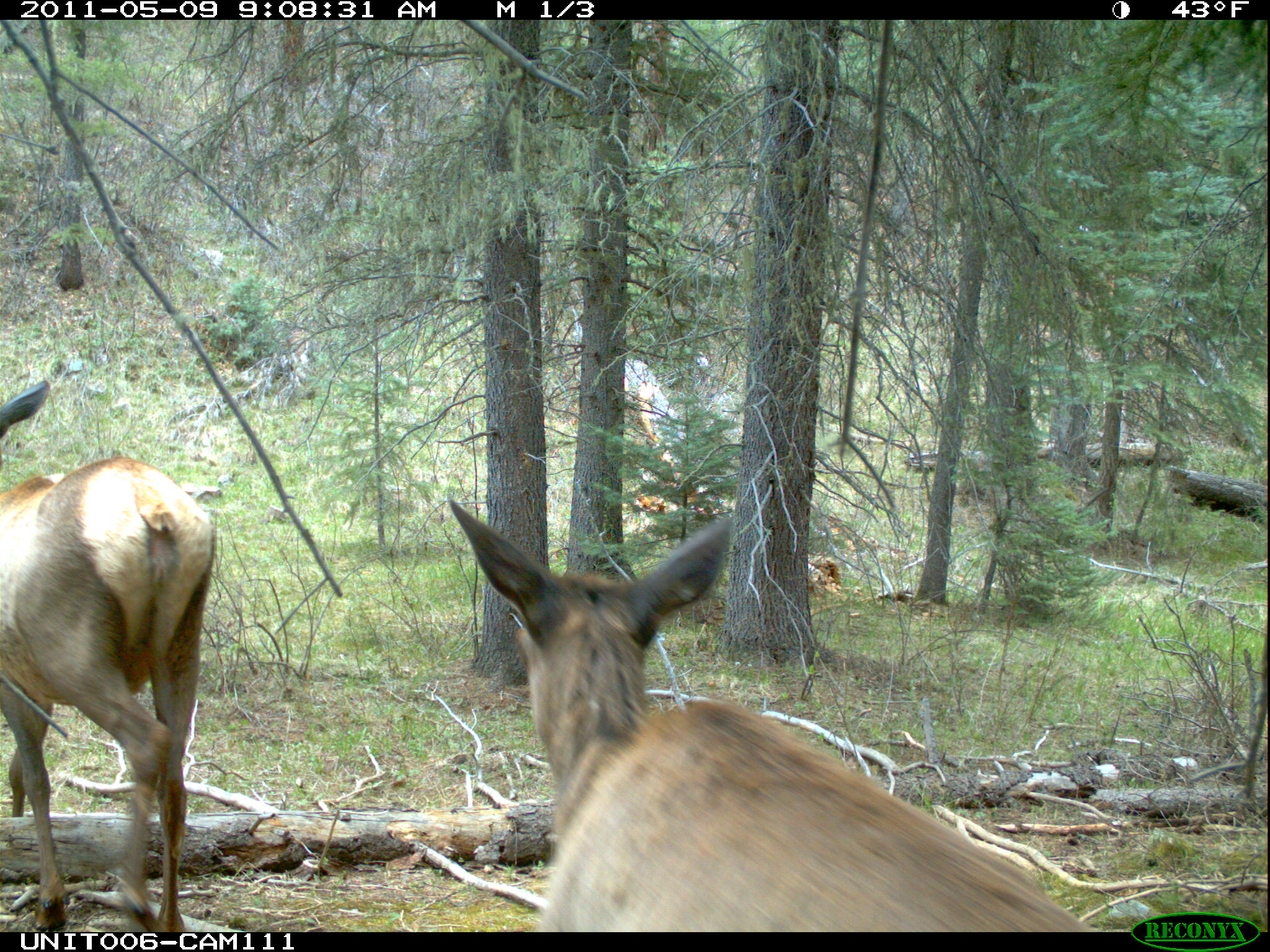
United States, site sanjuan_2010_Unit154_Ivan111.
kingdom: Animalia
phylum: Chordata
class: Mammalia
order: Artiodactyla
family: Cervidae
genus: Cervus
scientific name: Cervus elaphus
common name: red deer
Cervus elaphus (red deer).